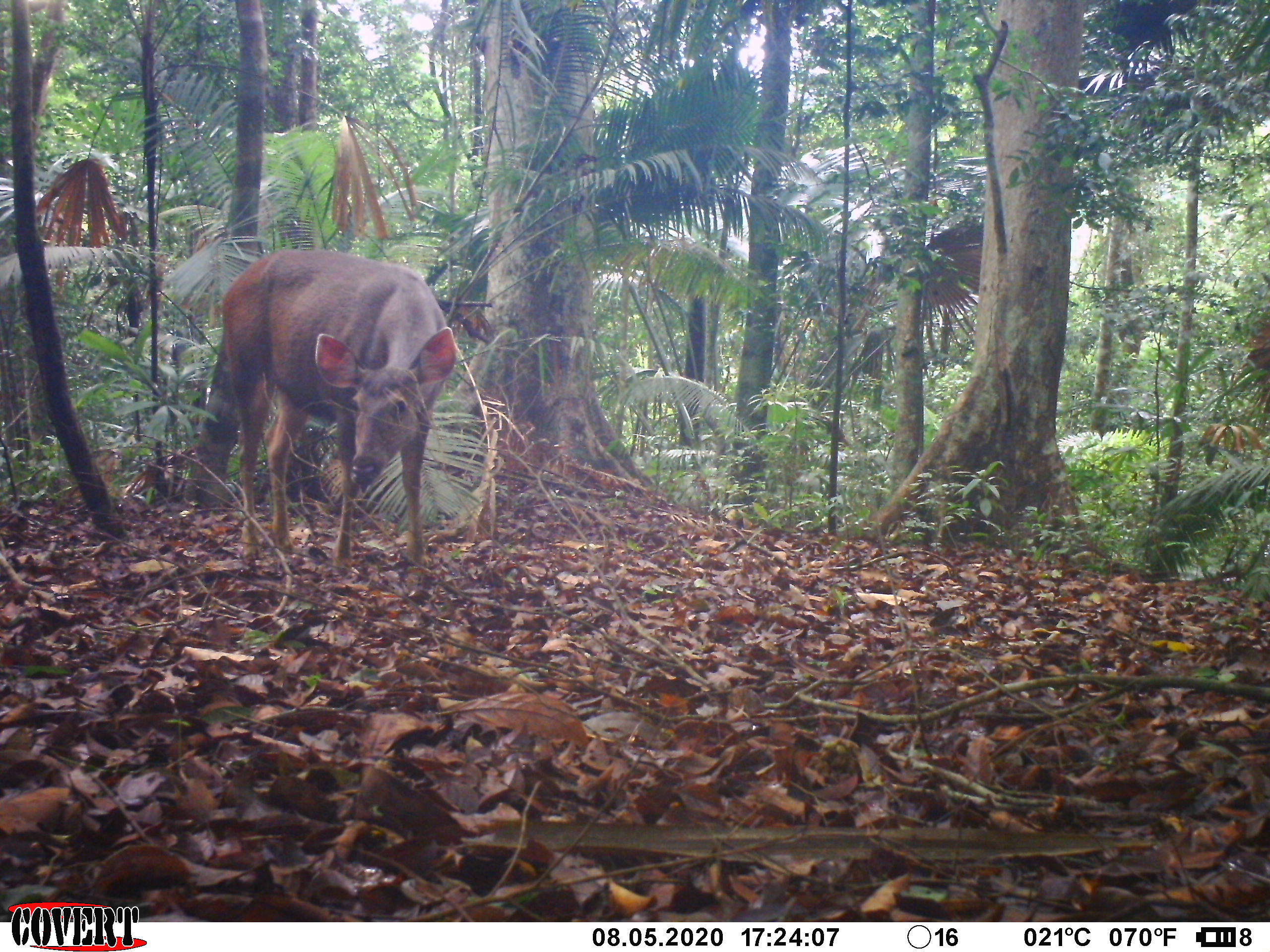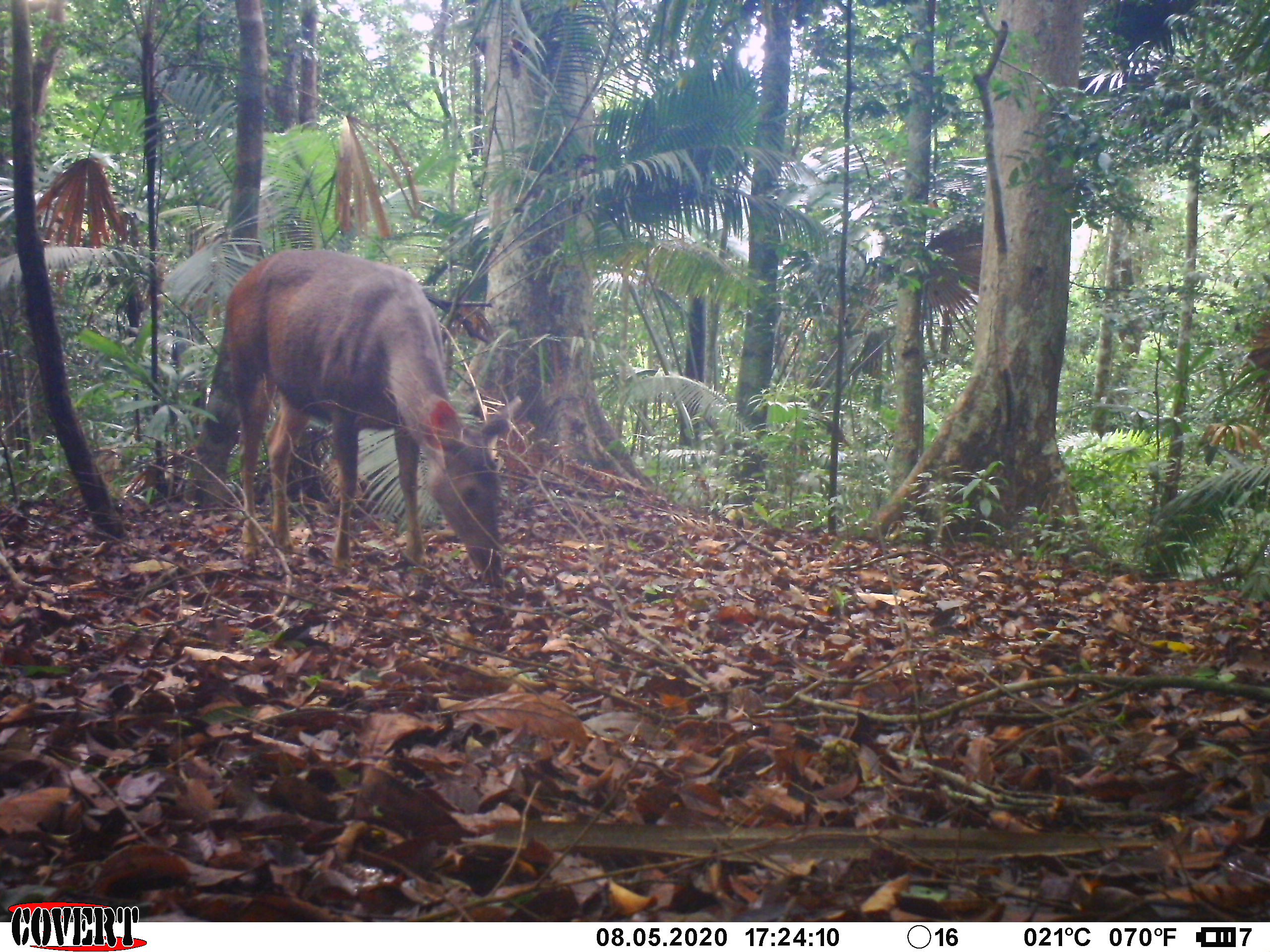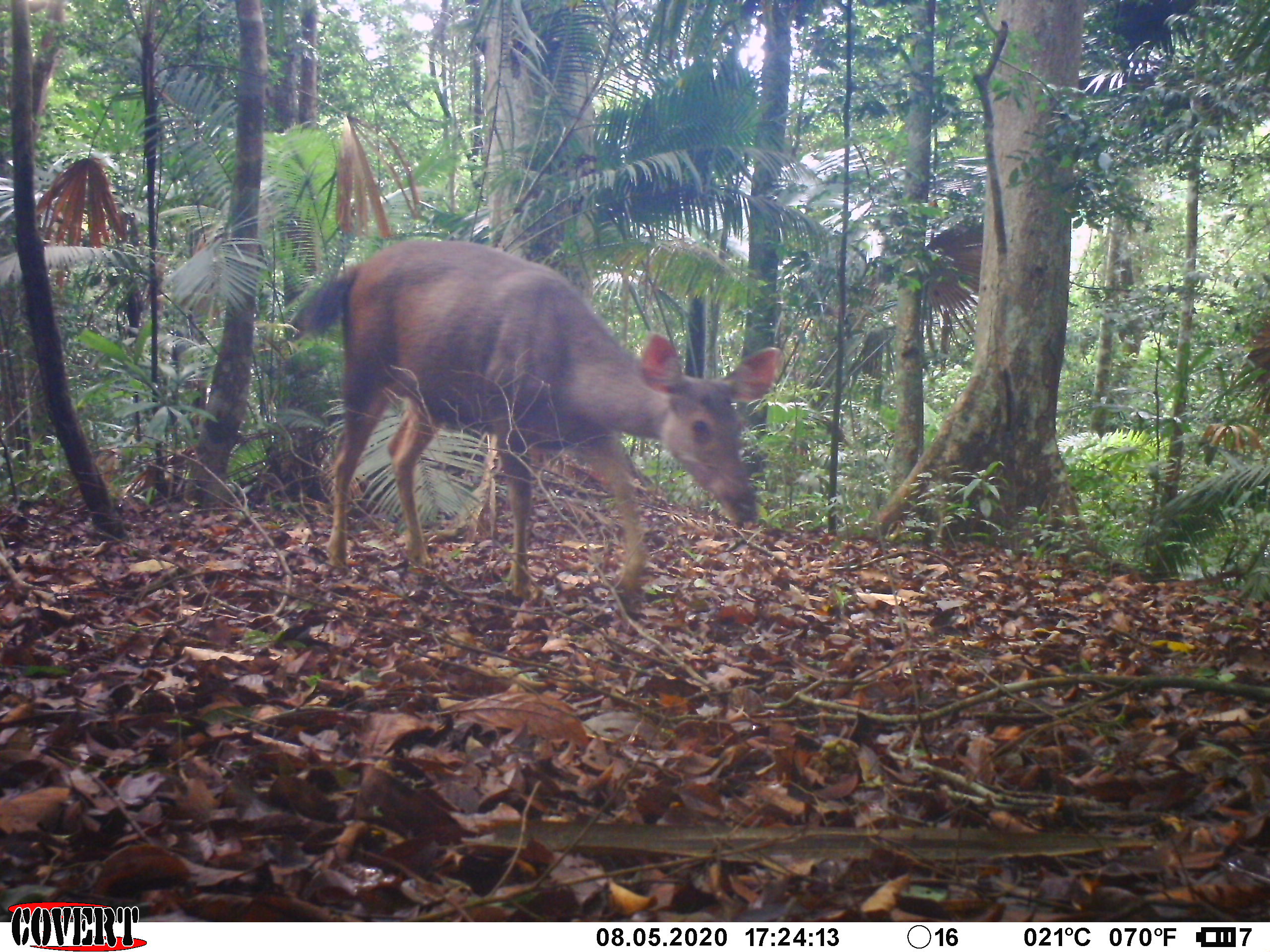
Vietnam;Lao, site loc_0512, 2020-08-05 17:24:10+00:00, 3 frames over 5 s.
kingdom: Animalia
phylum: Chordata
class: Mammalia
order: Artiodactyla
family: Cervidae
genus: Rusa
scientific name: Rusa unicolor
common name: sambar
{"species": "sambar (Rusa unicolor)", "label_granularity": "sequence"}